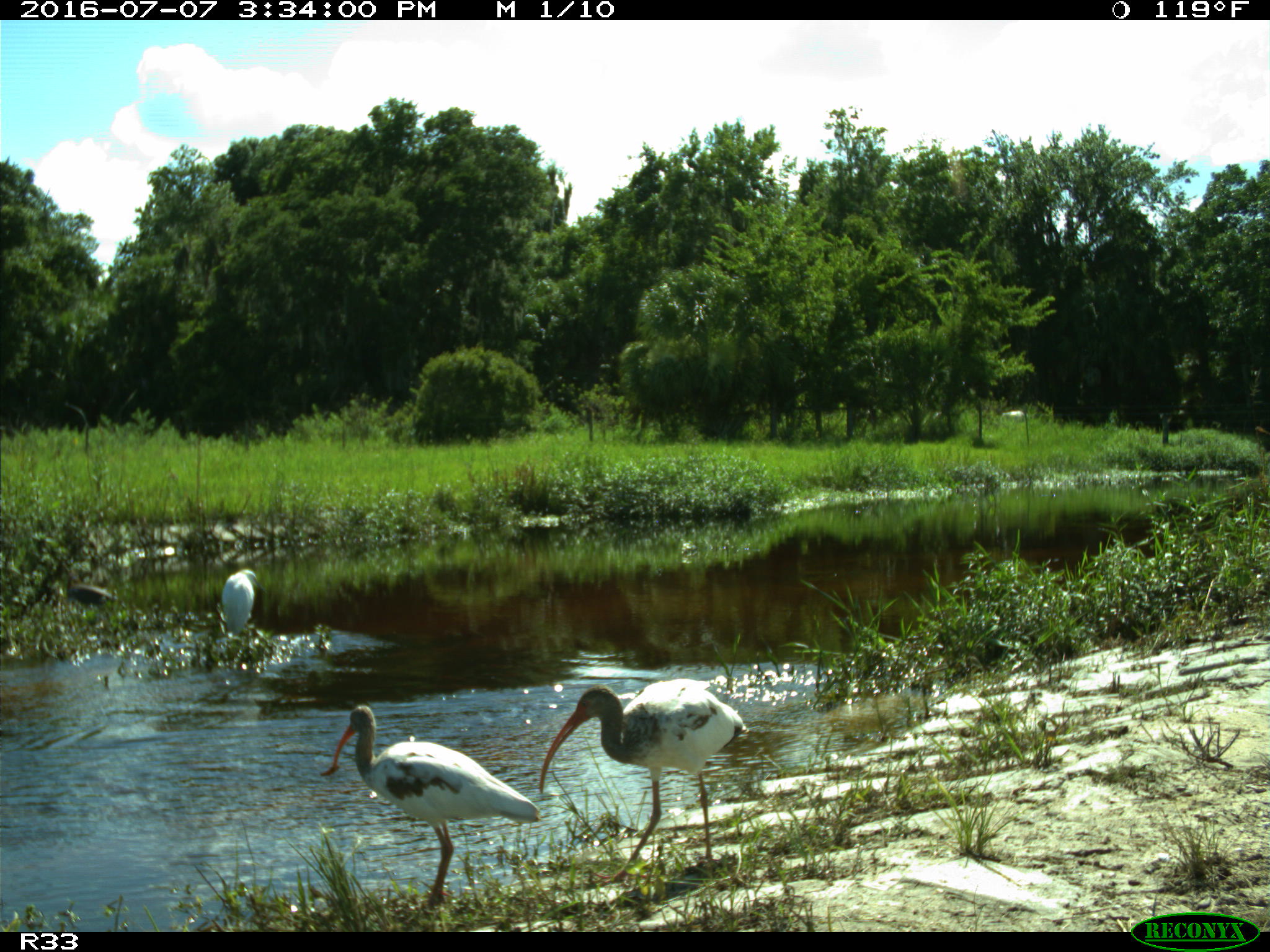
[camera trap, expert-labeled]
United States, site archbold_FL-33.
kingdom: Animalia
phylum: Chordata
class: Aves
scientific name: Aves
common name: birds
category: unidentified bird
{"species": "unidentified bird (birds) (Aves)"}